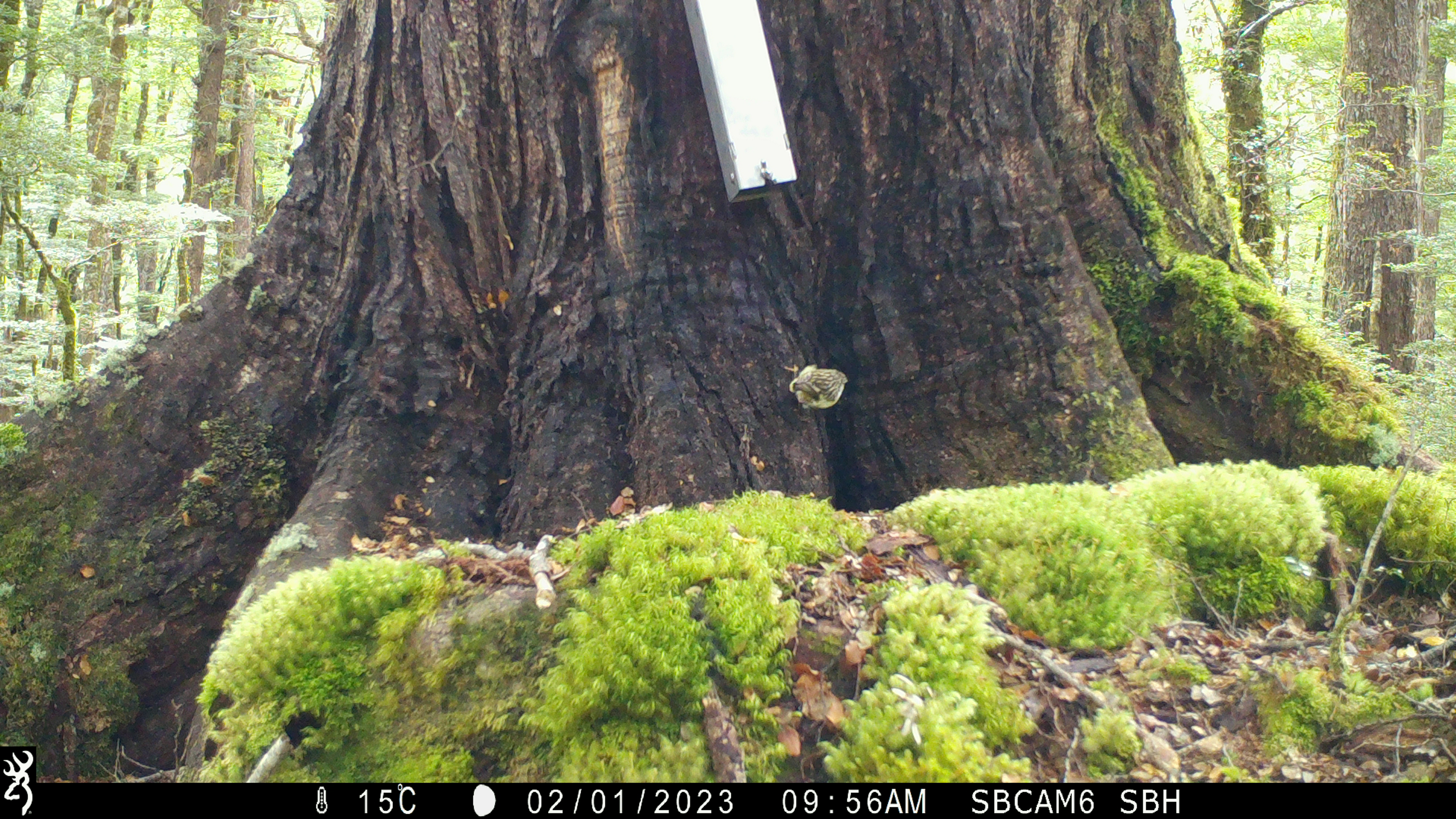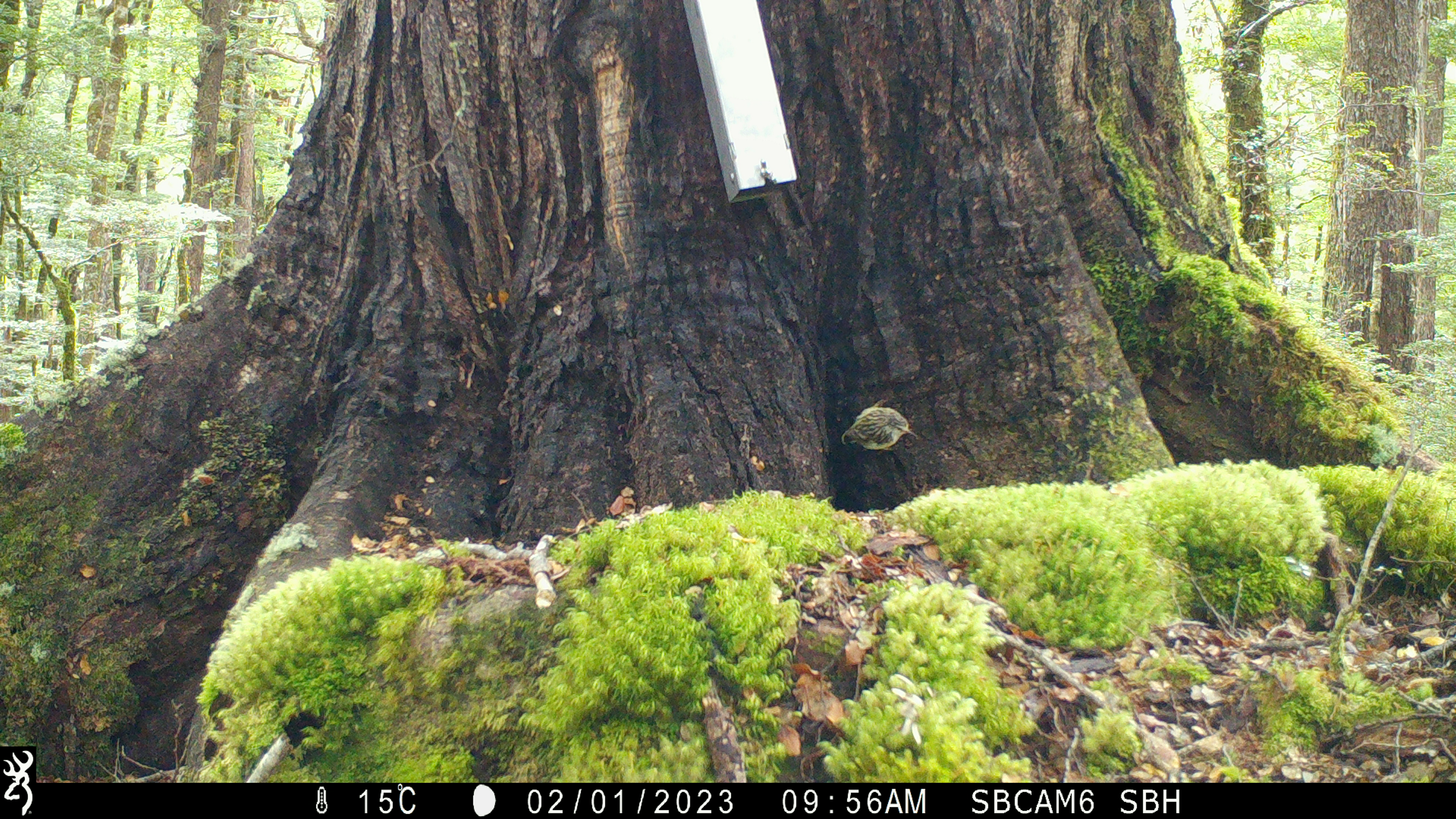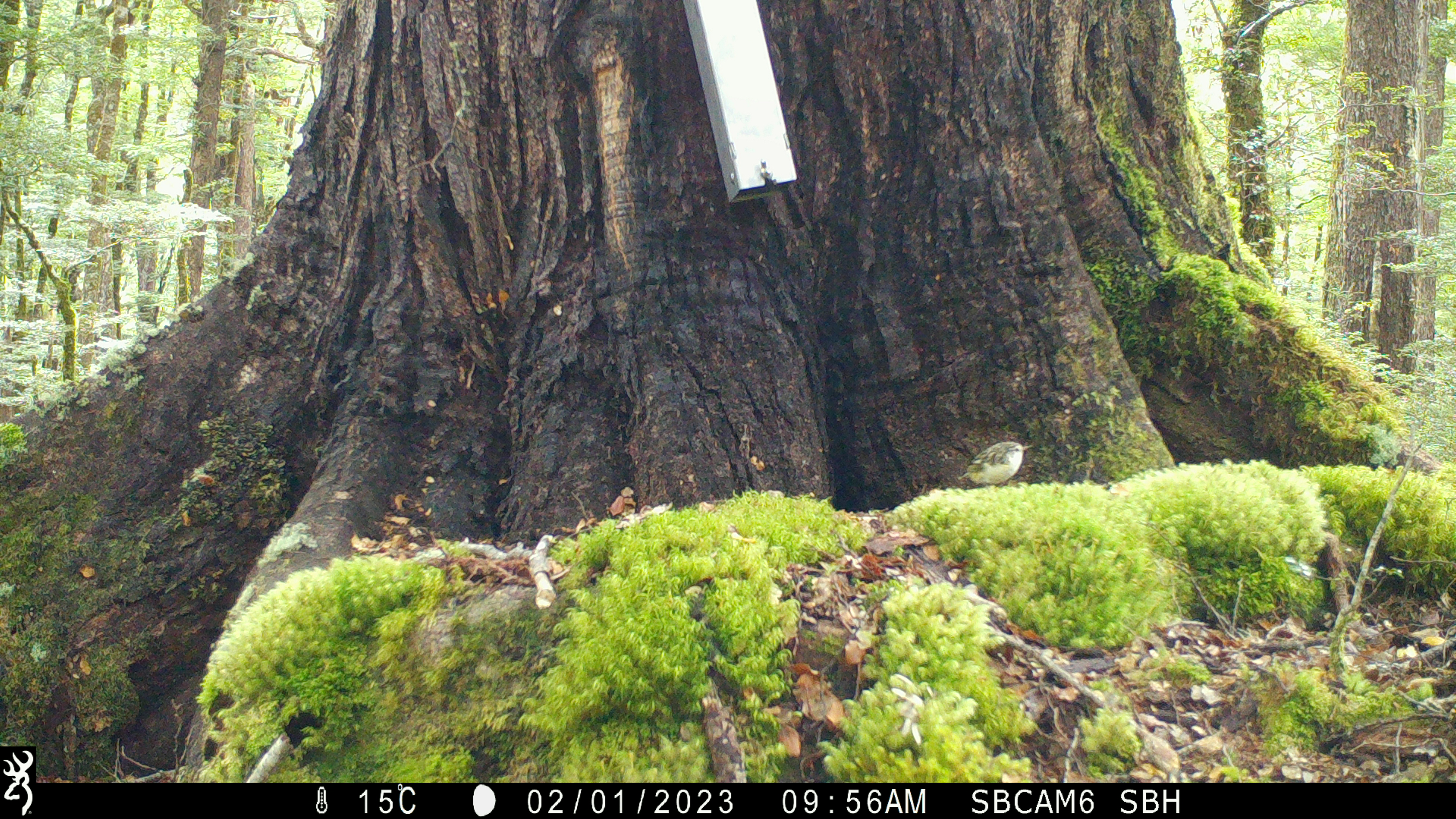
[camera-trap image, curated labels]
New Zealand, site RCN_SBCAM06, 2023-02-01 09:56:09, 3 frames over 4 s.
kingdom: Animalia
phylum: Chordata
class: Aves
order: Passeriformes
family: Acanthisittidae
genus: Acanthisitta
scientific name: Acanthisitta chloris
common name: rifleman